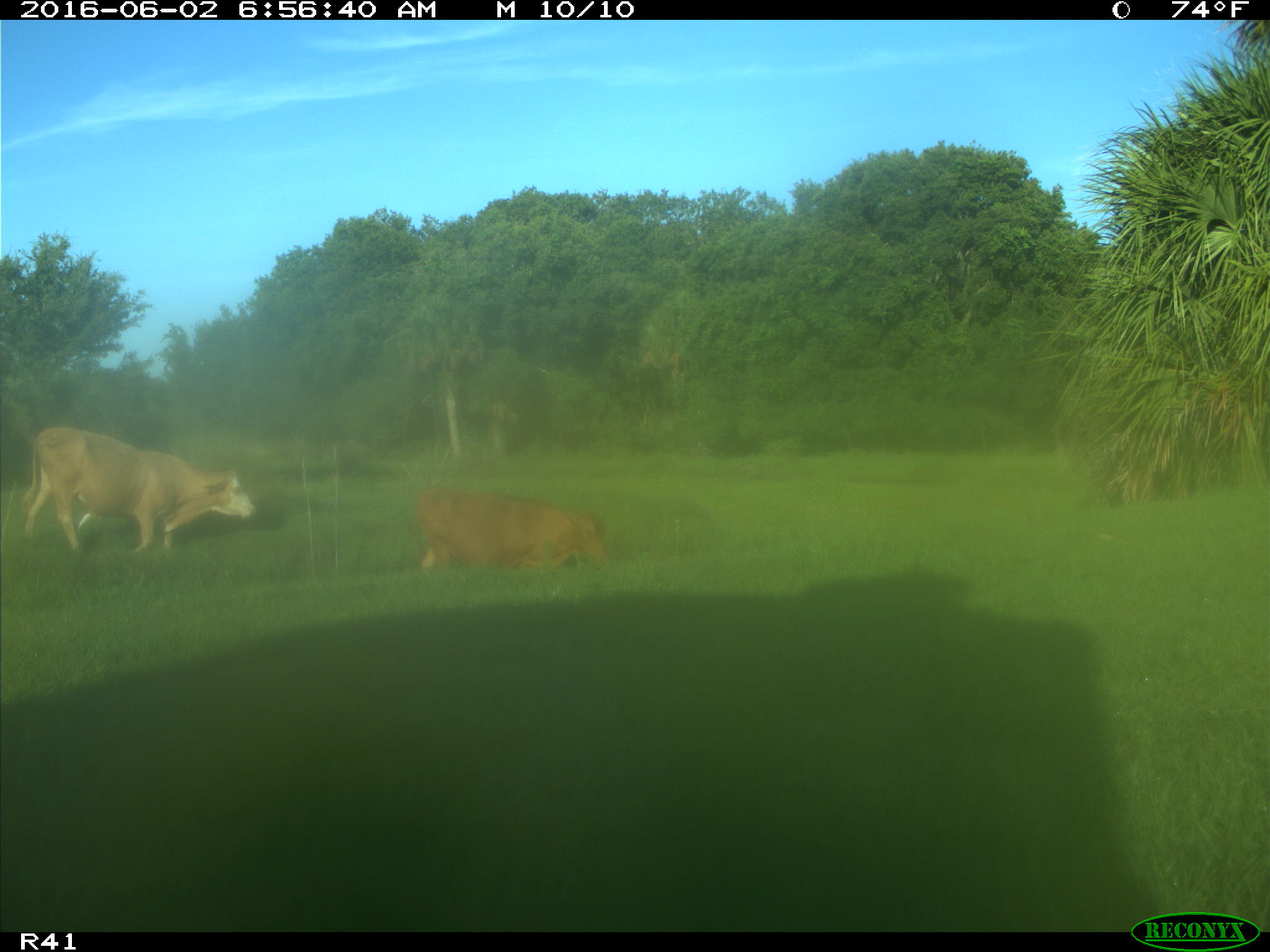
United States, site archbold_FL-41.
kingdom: Animalia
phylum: Chordata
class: Mammalia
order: Artiodactyla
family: Bovidae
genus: Bos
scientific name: Bos taurus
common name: domestic cow